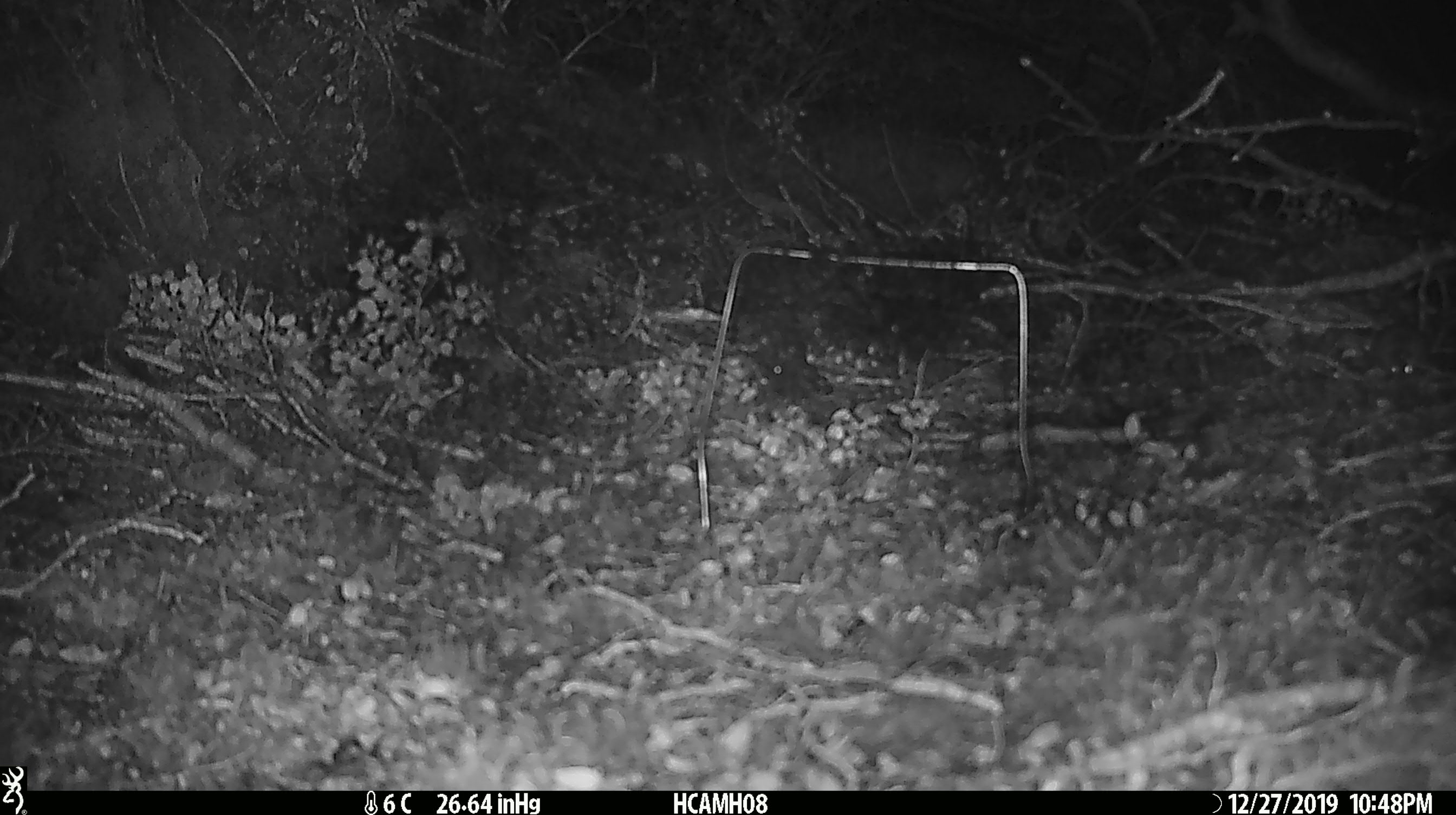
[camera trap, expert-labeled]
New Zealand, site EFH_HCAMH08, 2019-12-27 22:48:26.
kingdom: Animalia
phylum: Chordata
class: Mammalia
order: Rodentia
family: Muridae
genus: Mus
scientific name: Mus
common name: mouse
Mouse (Mus).